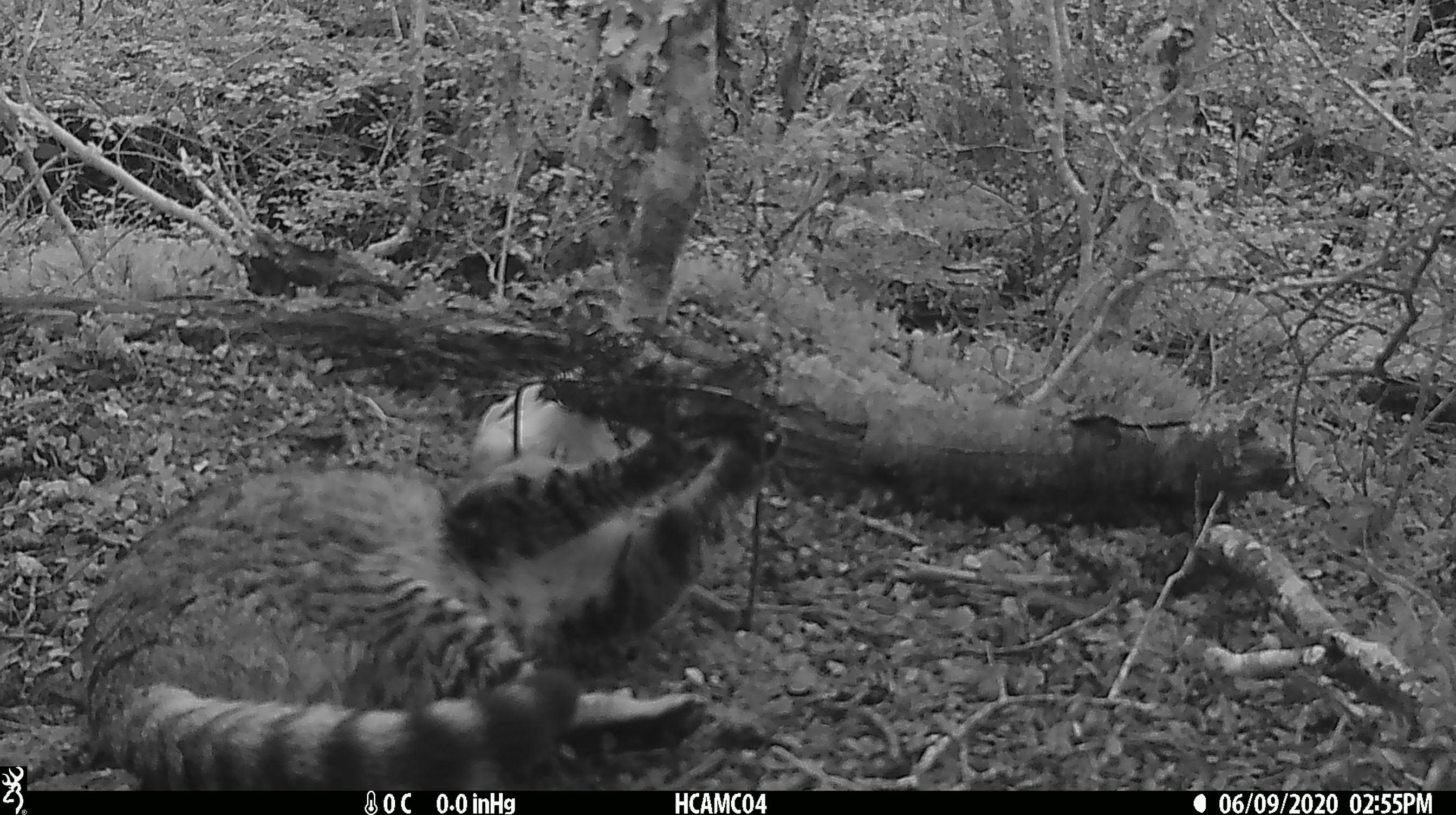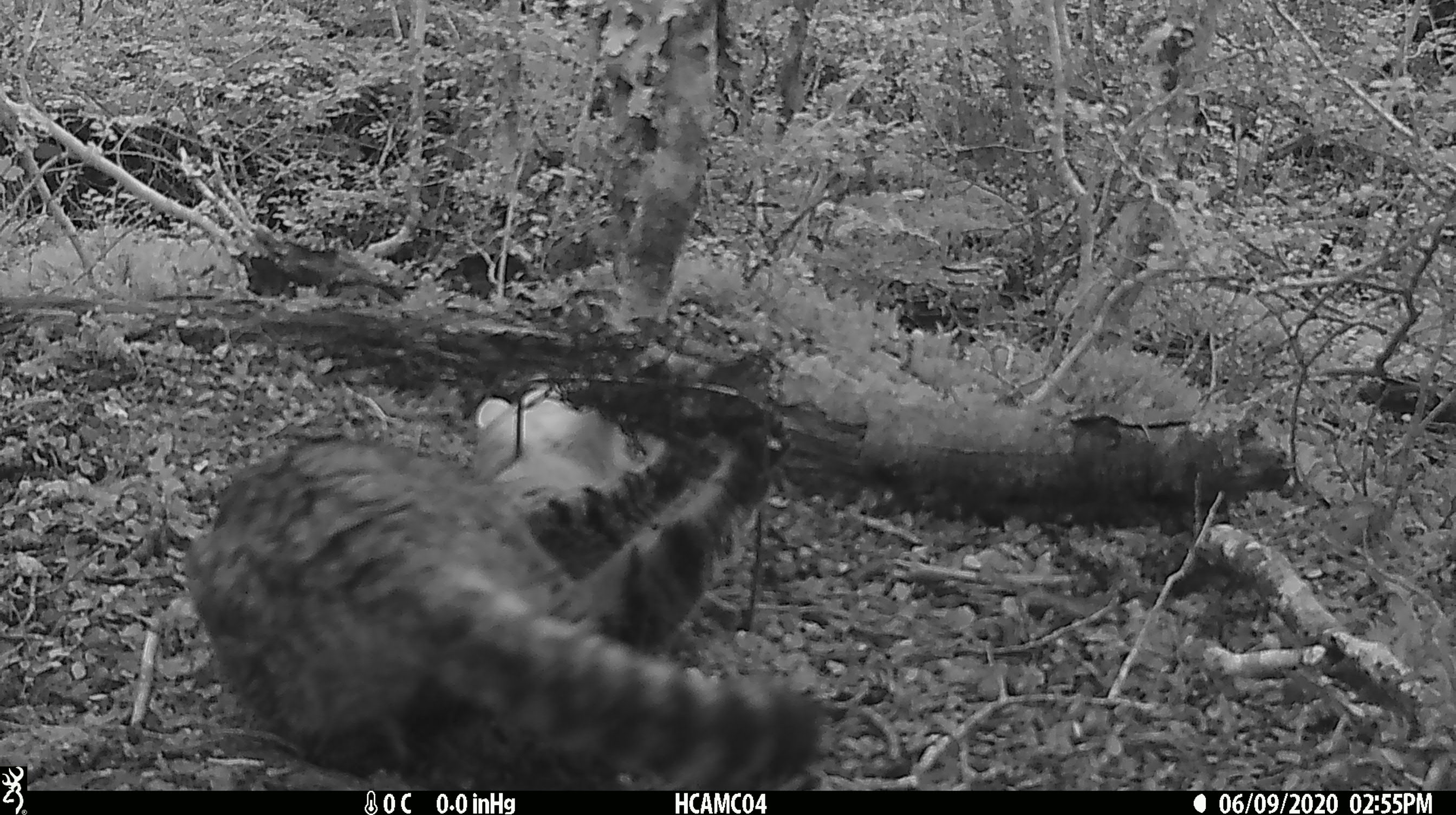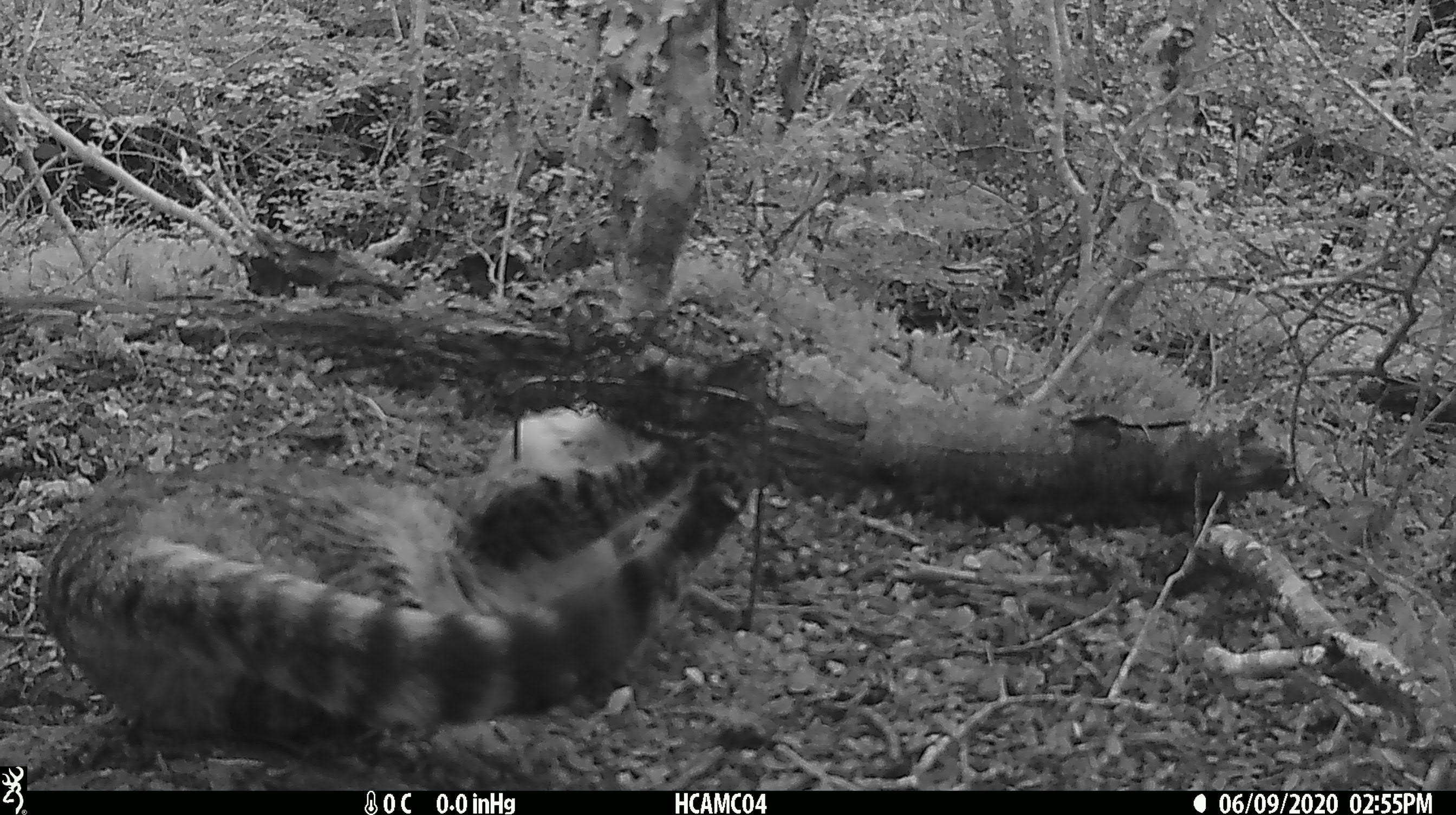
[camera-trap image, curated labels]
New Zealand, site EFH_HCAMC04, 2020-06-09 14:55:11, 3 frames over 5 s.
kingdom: Animalia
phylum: Chordata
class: Mammalia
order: Carnivora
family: Felidae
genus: Felis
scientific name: Felis catus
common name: domestic cat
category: cat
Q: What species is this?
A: Cat (domestic cat) (Felis catus).